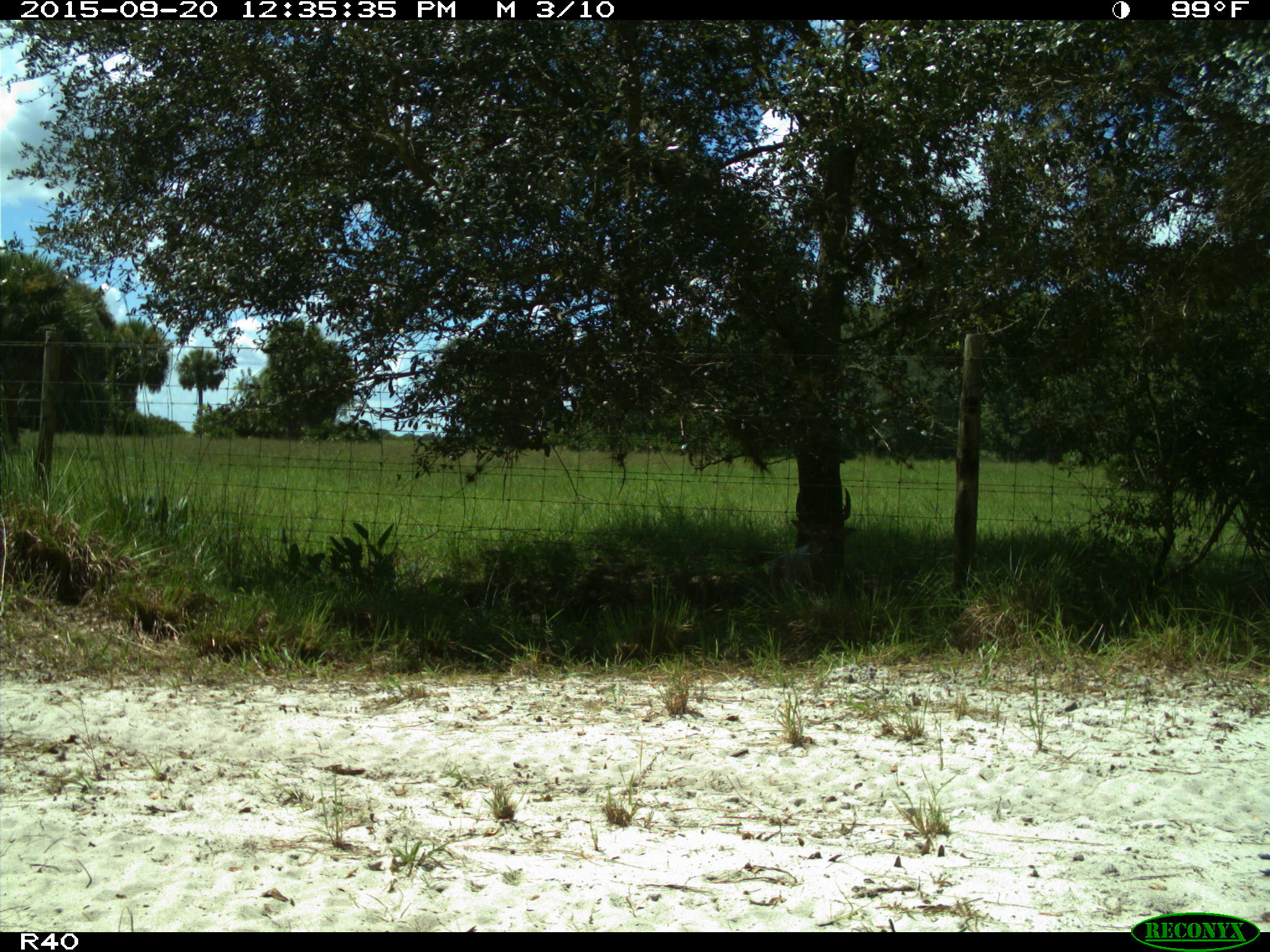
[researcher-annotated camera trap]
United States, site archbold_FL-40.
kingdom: Animalia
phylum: Chordata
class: Mammalia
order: Artiodactyla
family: Cervidae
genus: Odocoileus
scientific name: Odocoileus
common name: deer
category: unidentified deer